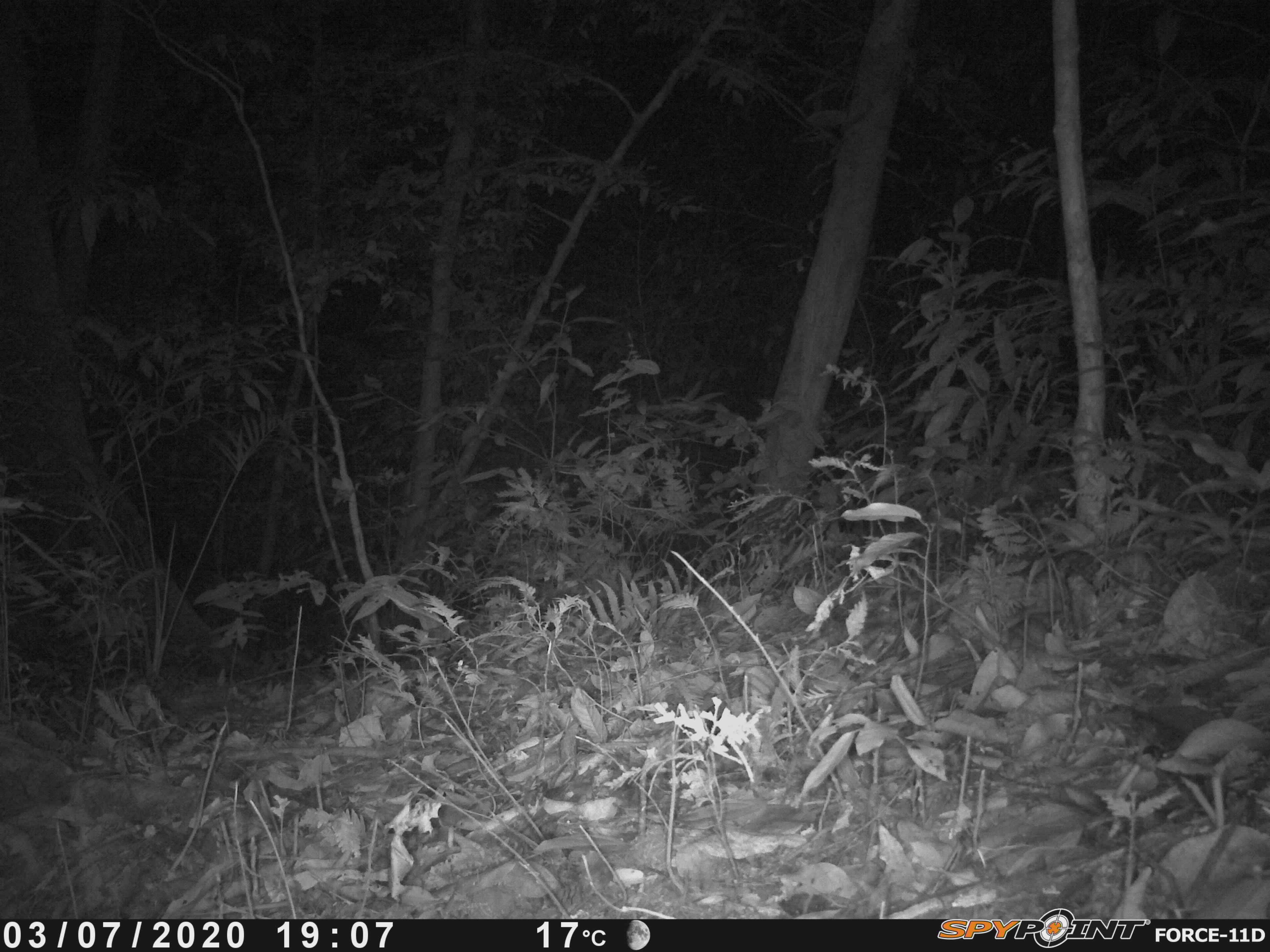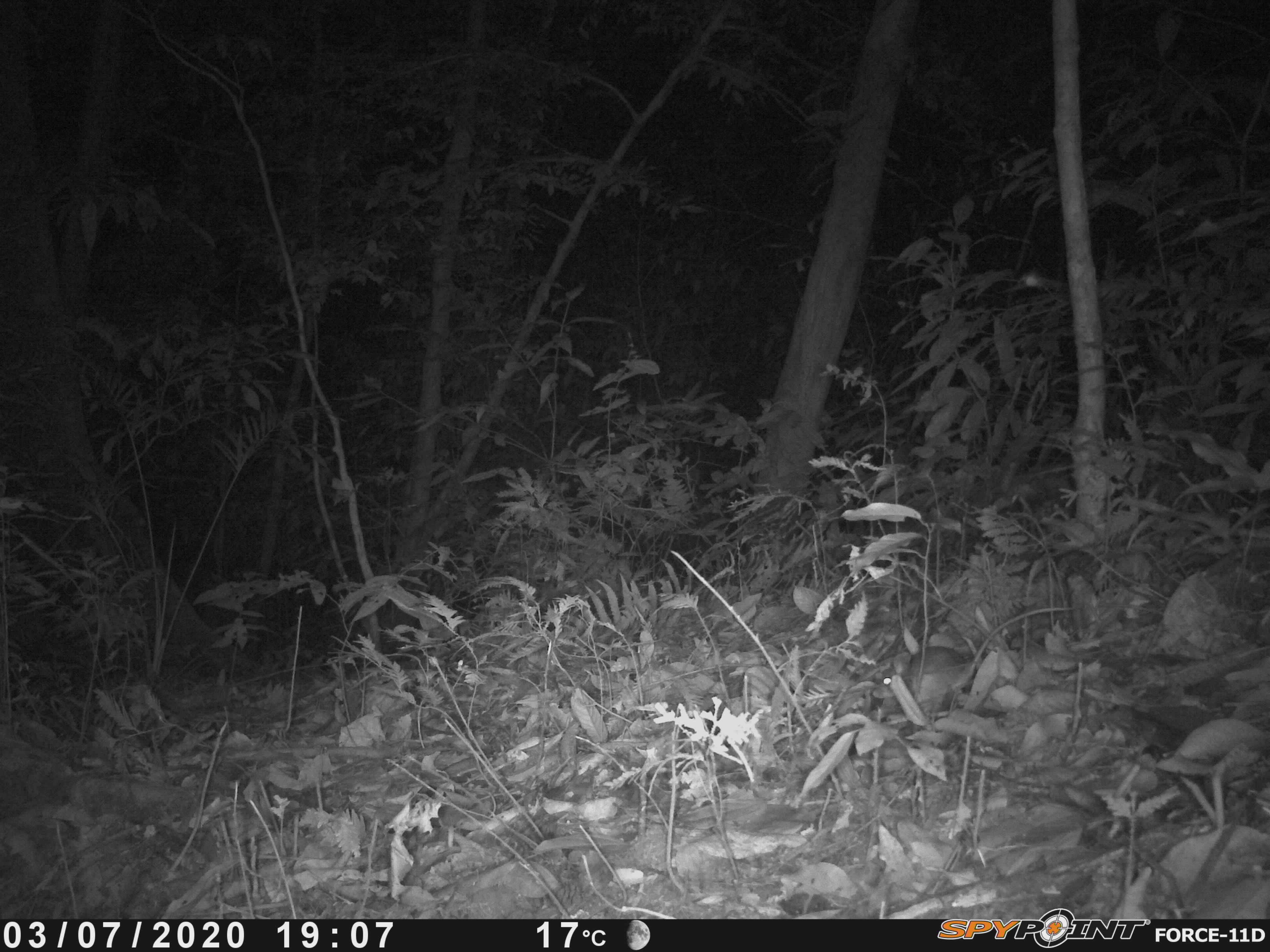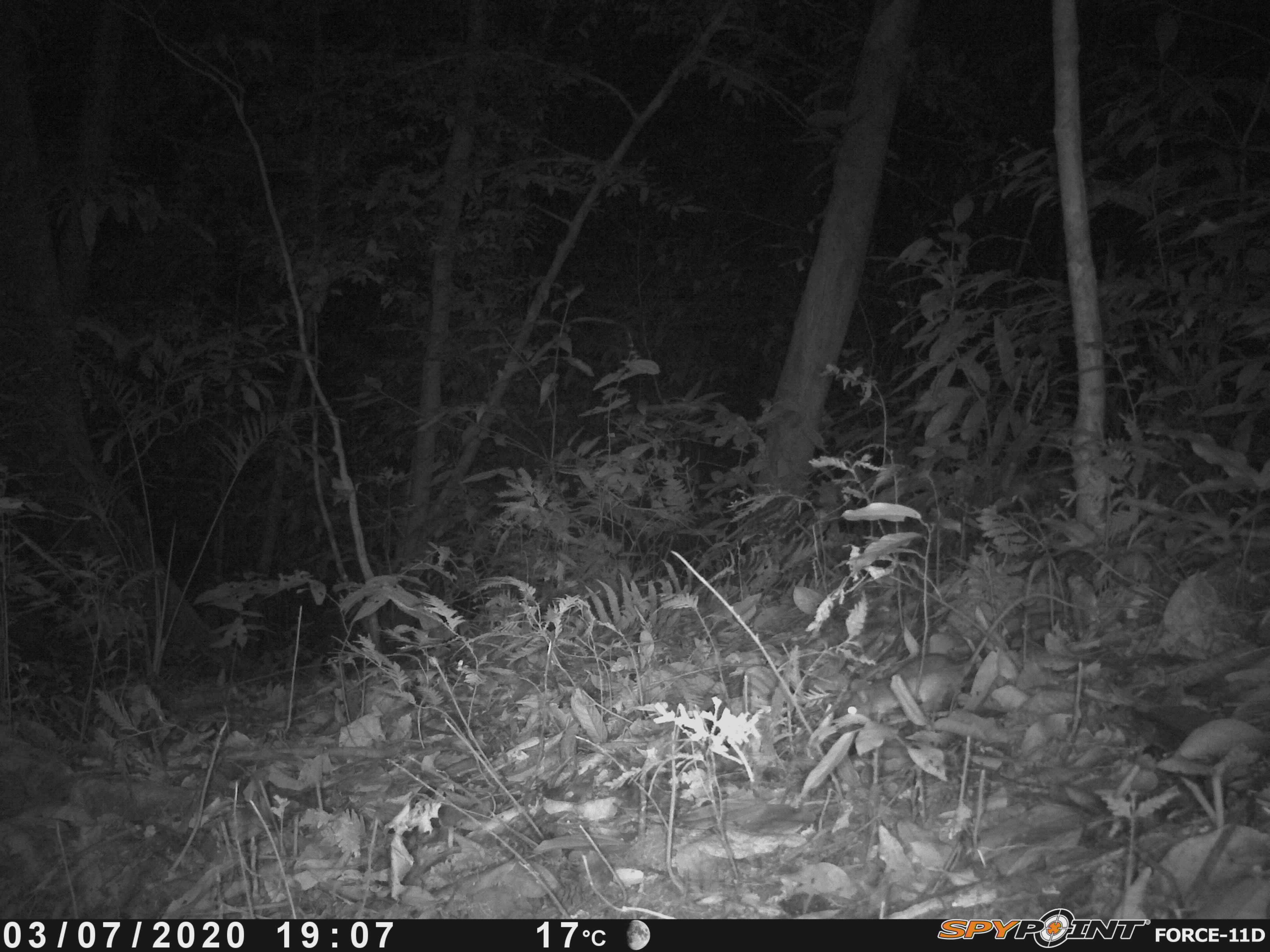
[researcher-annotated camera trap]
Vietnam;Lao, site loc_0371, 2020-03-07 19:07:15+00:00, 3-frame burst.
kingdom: Animalia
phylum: Chordata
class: Mammalia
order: Rodentia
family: Muridae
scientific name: Muridae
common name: old-world mice and rats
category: unidentified murid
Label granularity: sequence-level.